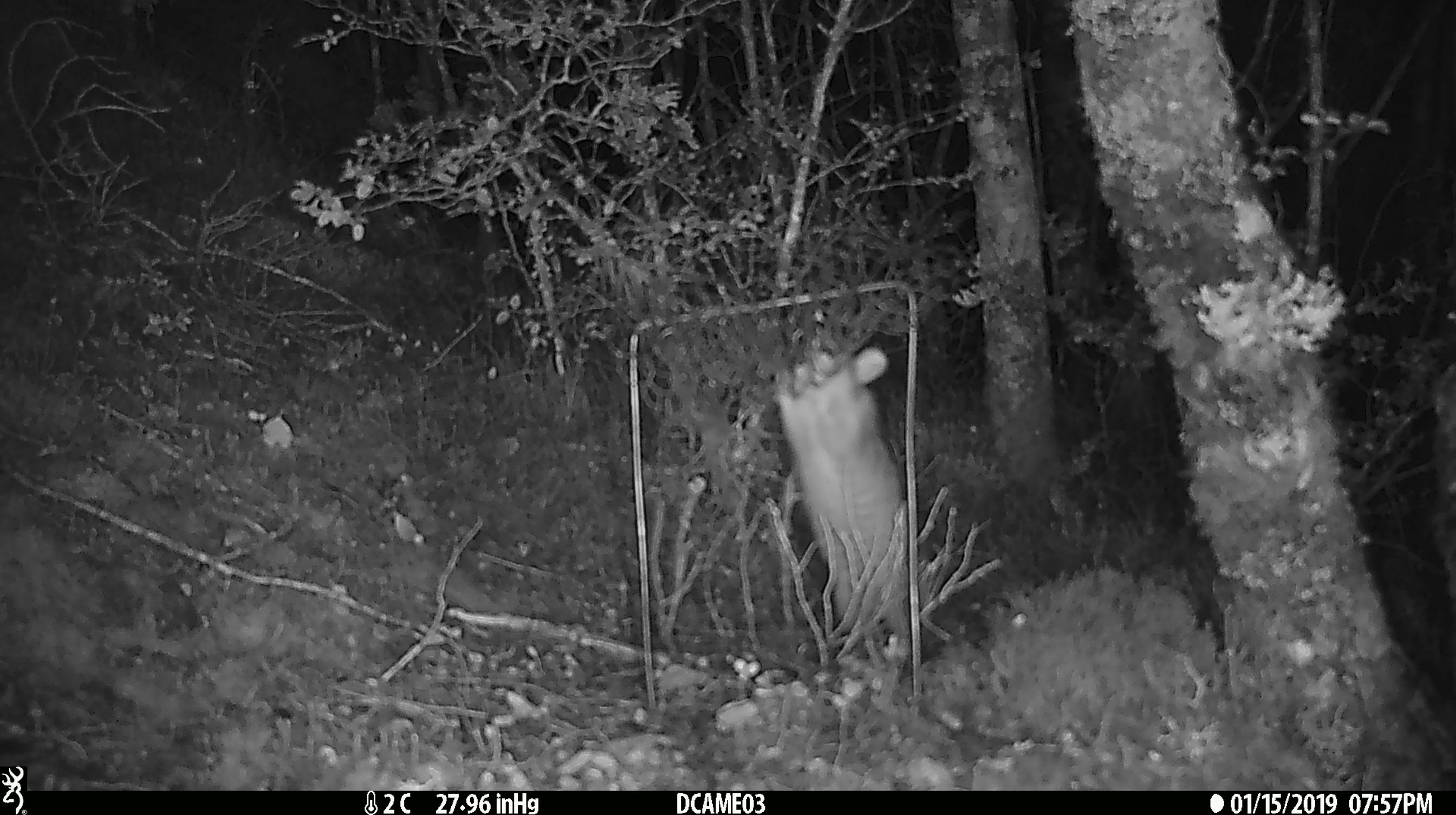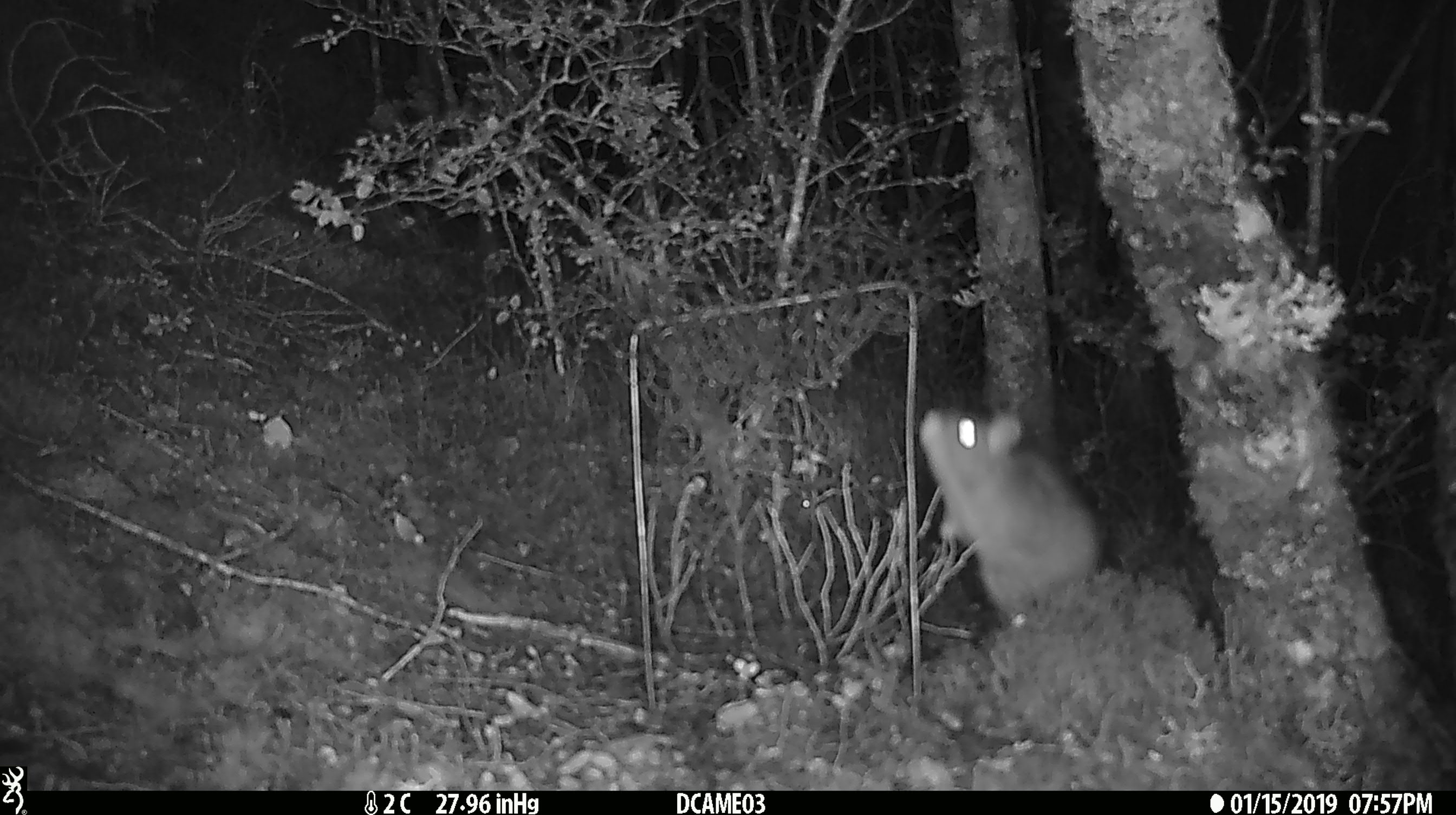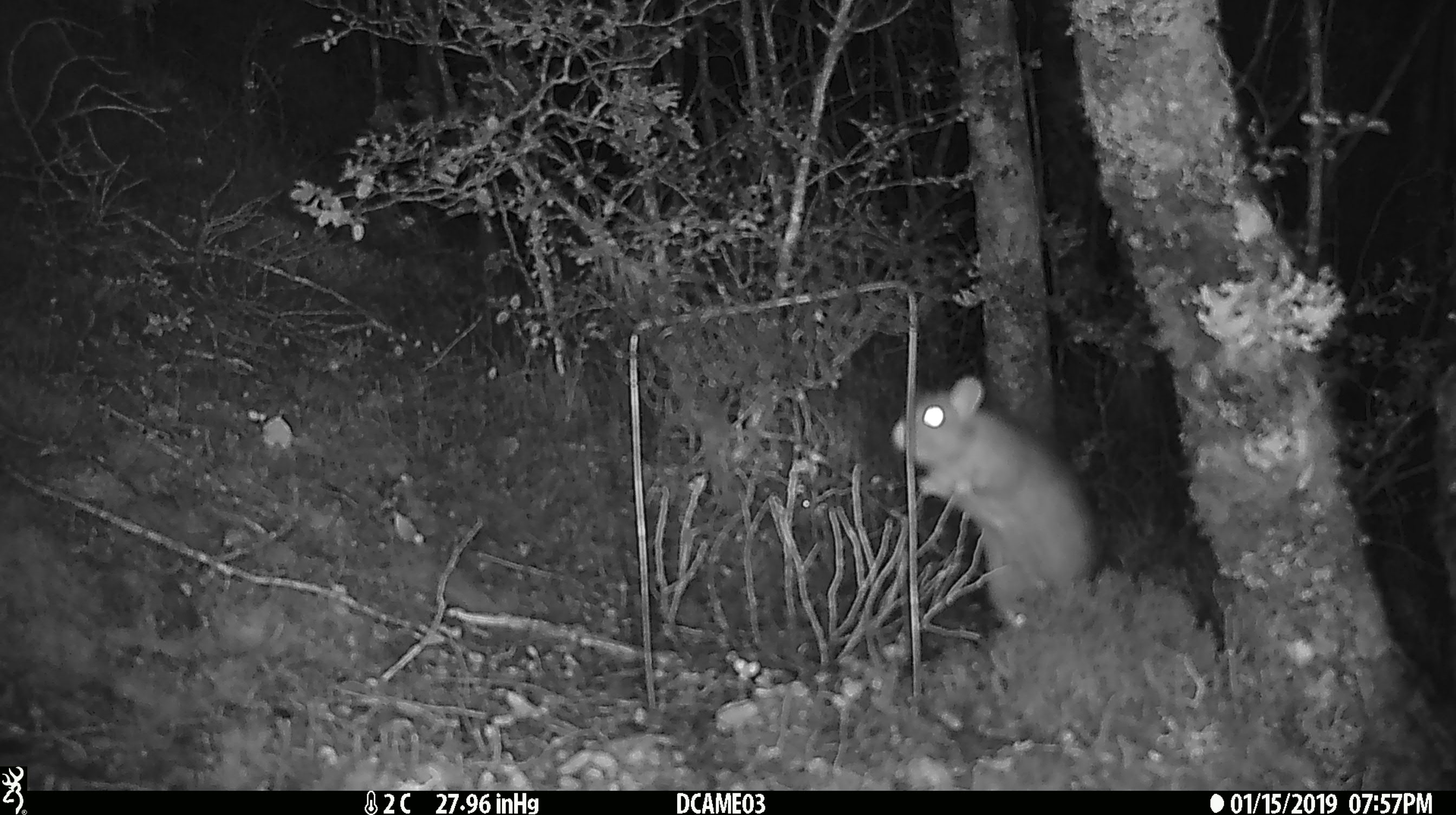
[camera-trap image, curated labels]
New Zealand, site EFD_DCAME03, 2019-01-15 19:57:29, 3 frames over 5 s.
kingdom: Animalia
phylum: Chordata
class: Mammalia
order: Rodentia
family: Muridae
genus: Rattus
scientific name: Rattus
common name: rat